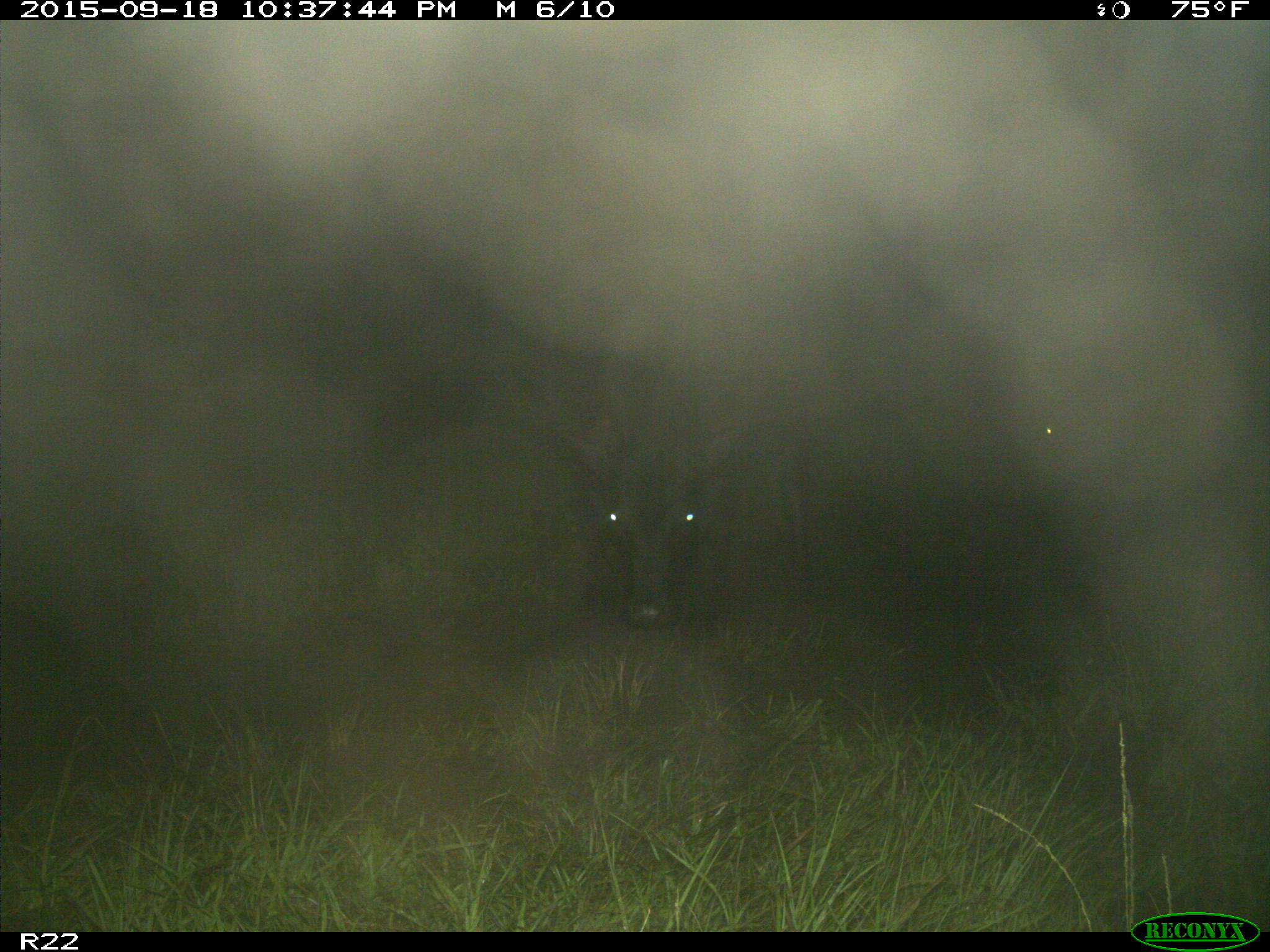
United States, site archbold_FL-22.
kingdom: Animalia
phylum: Chordata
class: Mammalia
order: Artiodactyla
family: Bovidae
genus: Bos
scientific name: Bos taurus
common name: domestic cow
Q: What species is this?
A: Bos taurus (domestic cow).